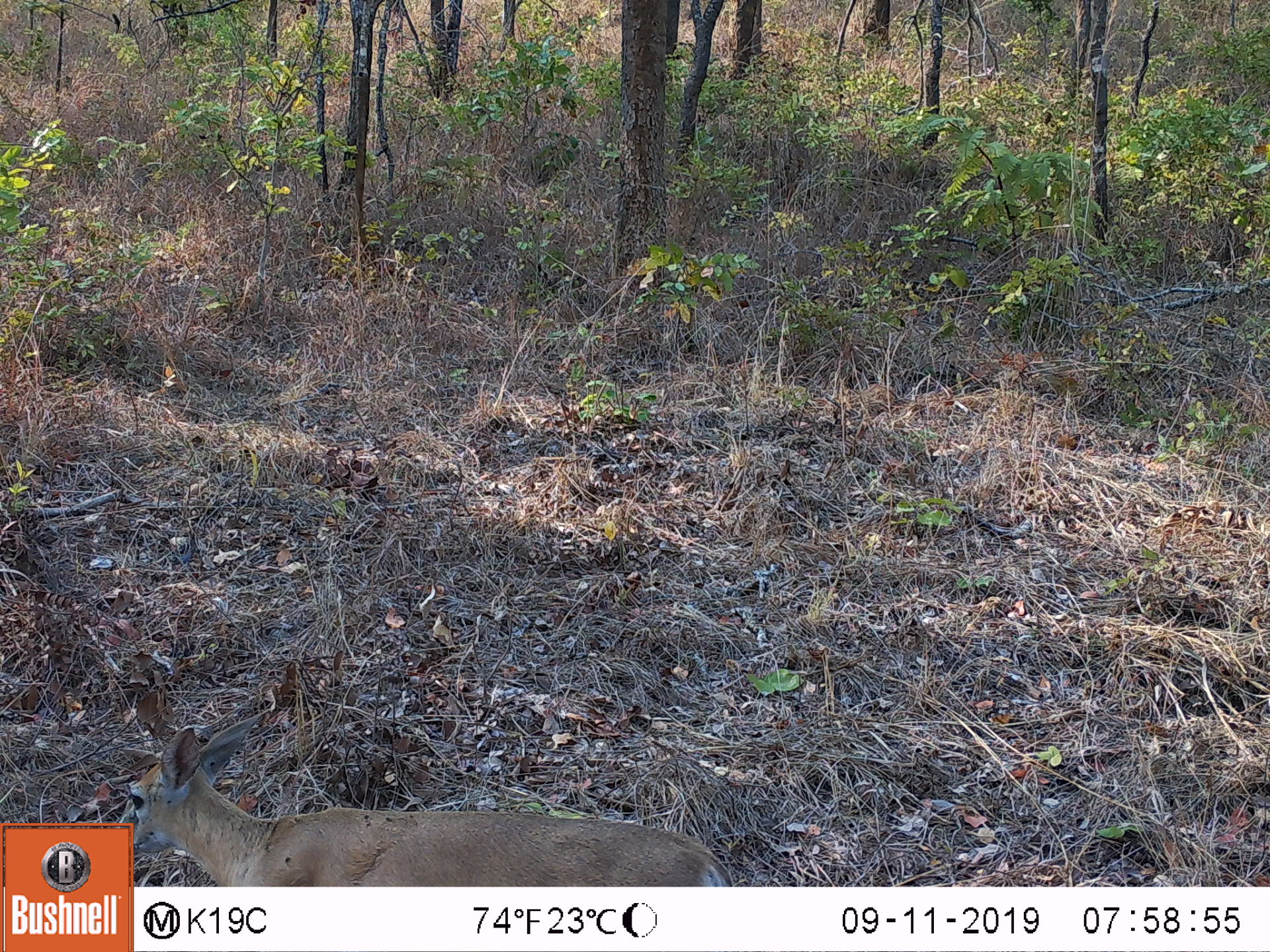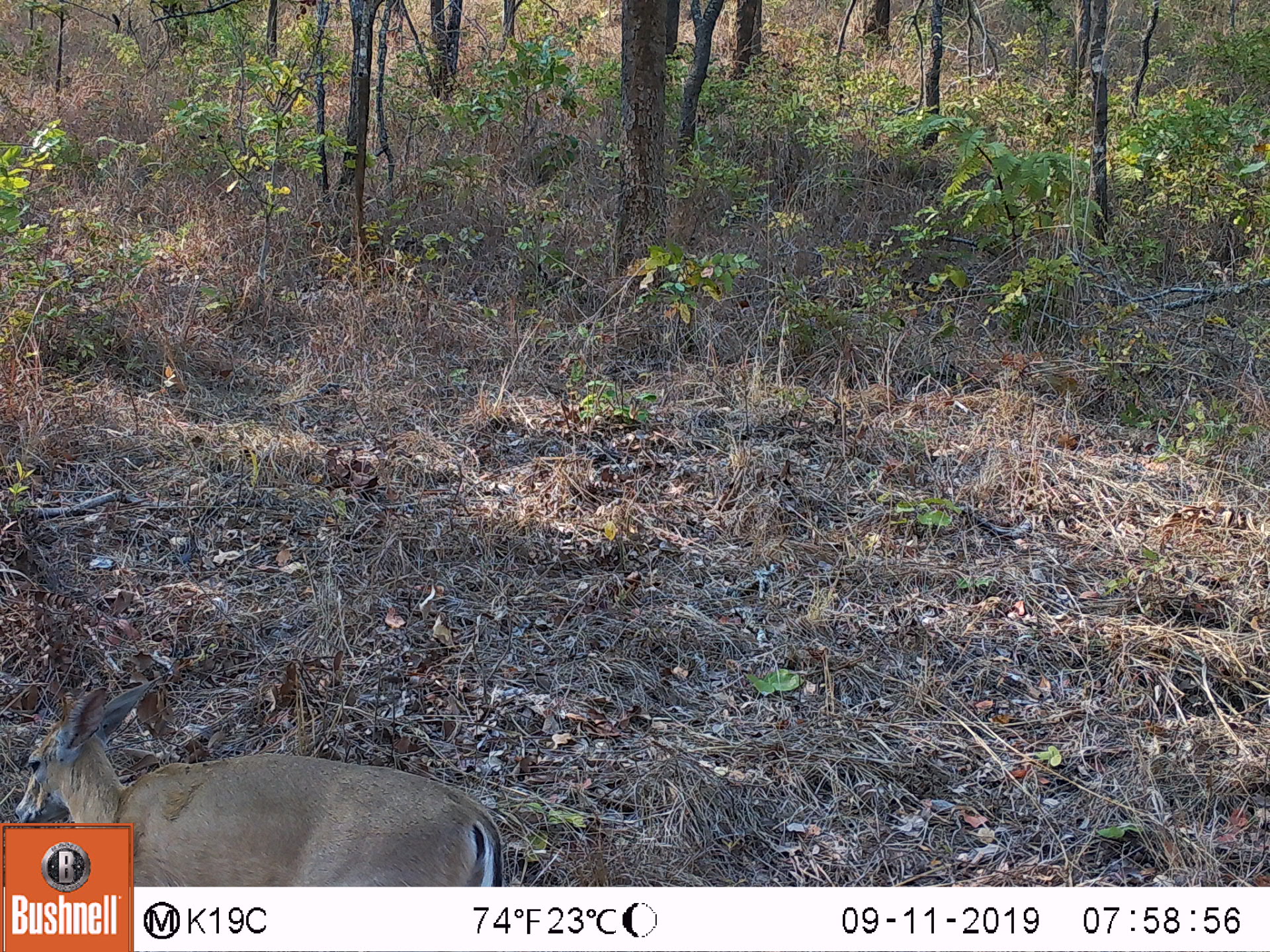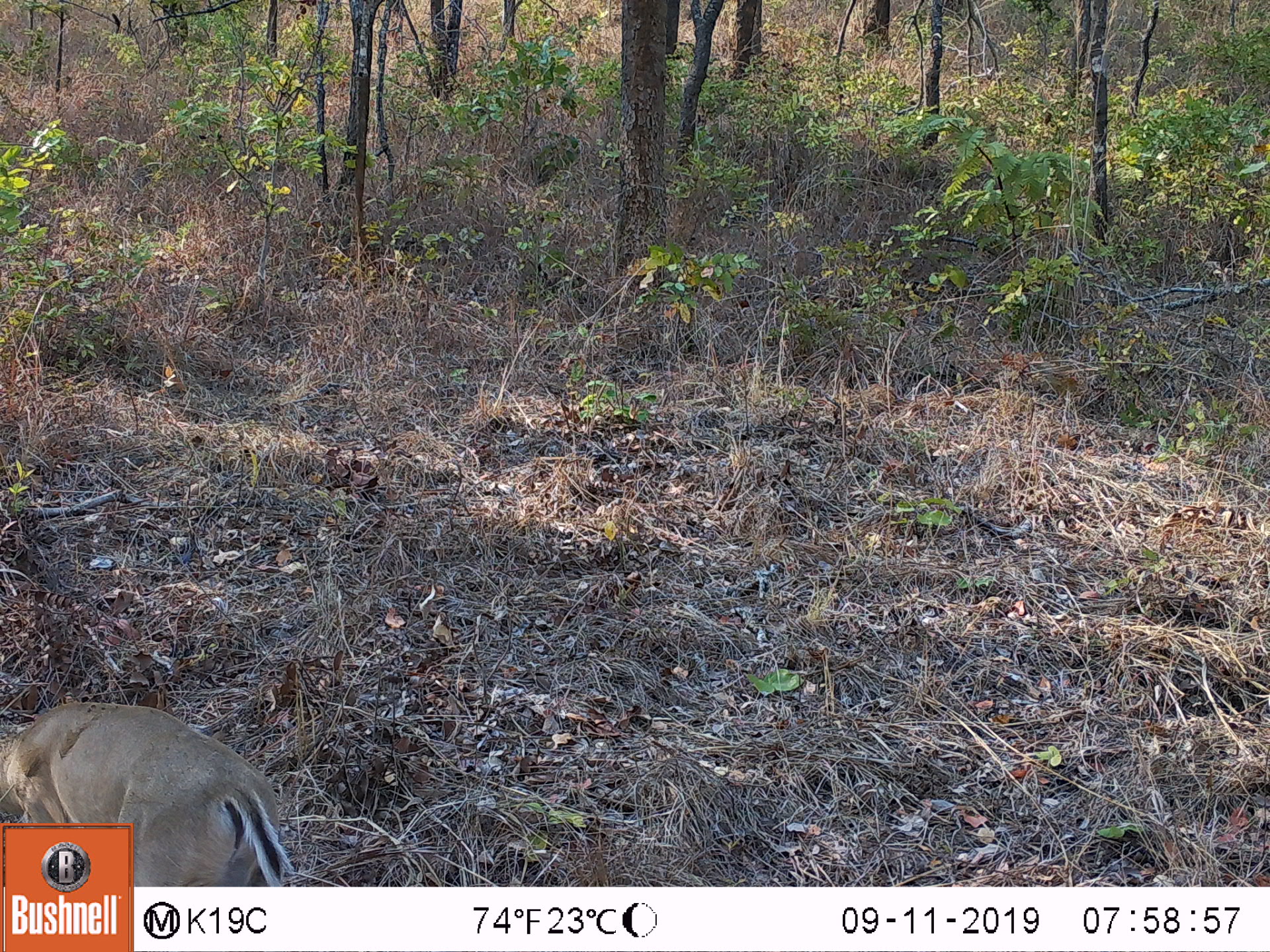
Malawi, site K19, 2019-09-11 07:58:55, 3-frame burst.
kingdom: Animalia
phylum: Chordata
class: Mammalia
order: Artiodactyla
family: Bovidae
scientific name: Antilopinae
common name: small antelope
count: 1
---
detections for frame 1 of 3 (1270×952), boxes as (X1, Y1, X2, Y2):
small antelope: (137, 717, 729, 882)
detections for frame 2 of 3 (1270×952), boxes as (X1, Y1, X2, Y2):
small antelope: (0, 680, 494, 820)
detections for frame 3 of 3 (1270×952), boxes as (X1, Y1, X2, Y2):
small antelope: (5, 702, 280, 820)